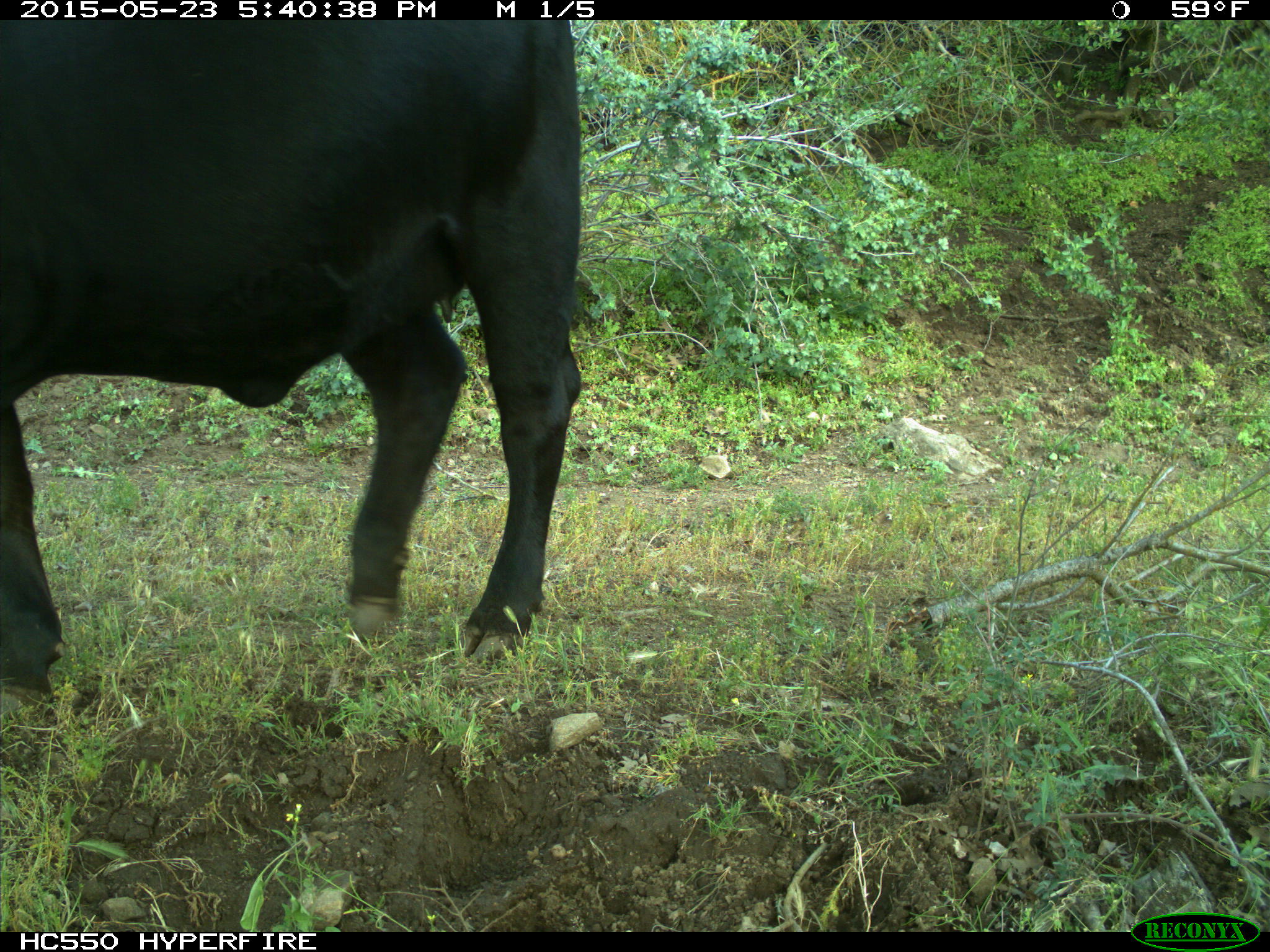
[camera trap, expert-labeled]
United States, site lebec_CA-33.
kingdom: Animalia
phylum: Chordata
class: Mammalia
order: Artiodactyla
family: Bovidae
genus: Bos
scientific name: Bos taurus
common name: domestic cow